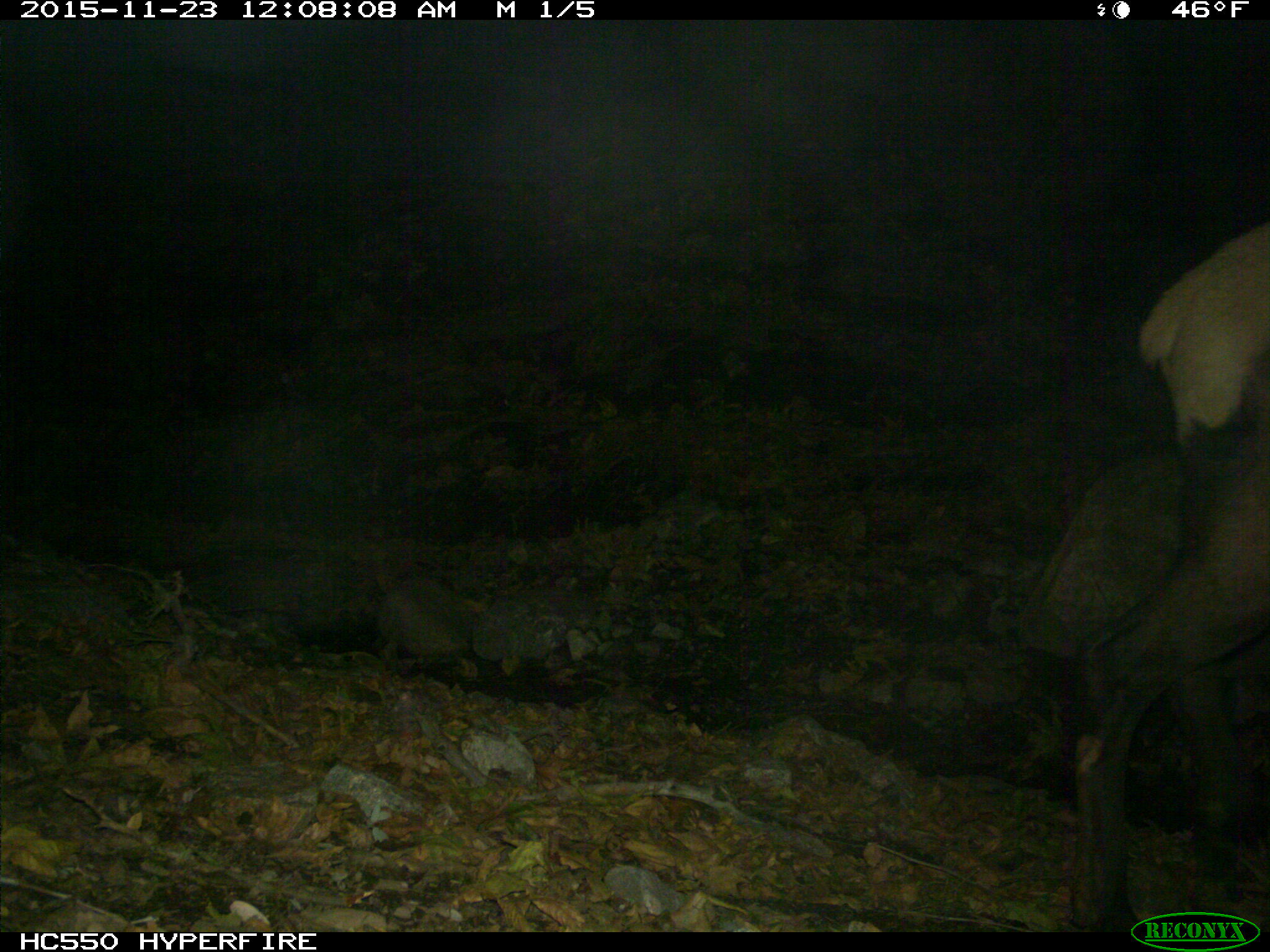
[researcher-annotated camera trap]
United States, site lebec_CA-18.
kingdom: Animalia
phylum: Chordata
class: Mammalia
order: Artiodactyla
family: Cervidae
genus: Cervus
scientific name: Cervus canadensis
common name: elk